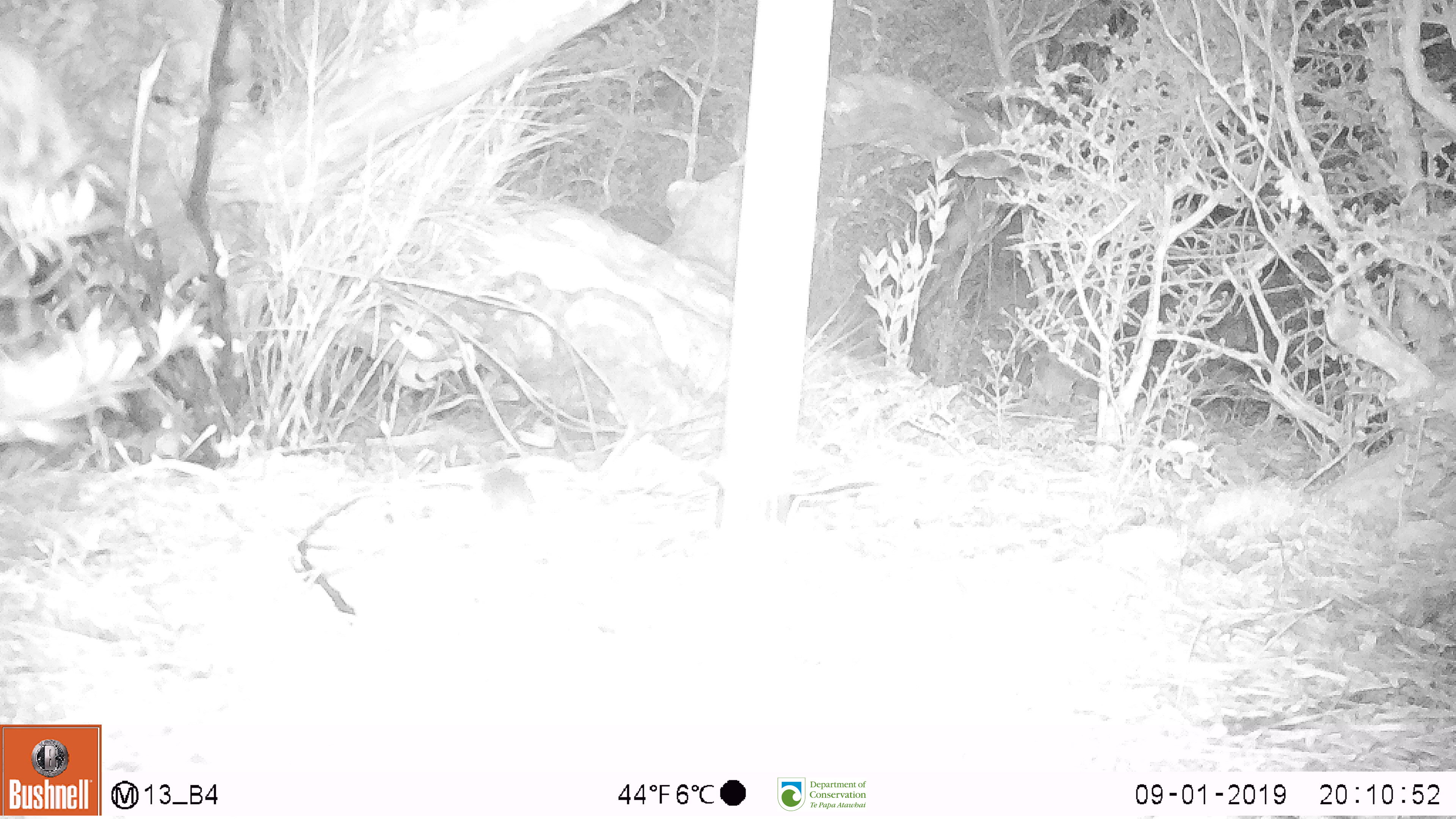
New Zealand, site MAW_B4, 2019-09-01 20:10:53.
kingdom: Animalia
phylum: Chordata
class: Mammalia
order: Rodentia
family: Muridae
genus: Mus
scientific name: Mus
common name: mouse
Mouse (Mus).